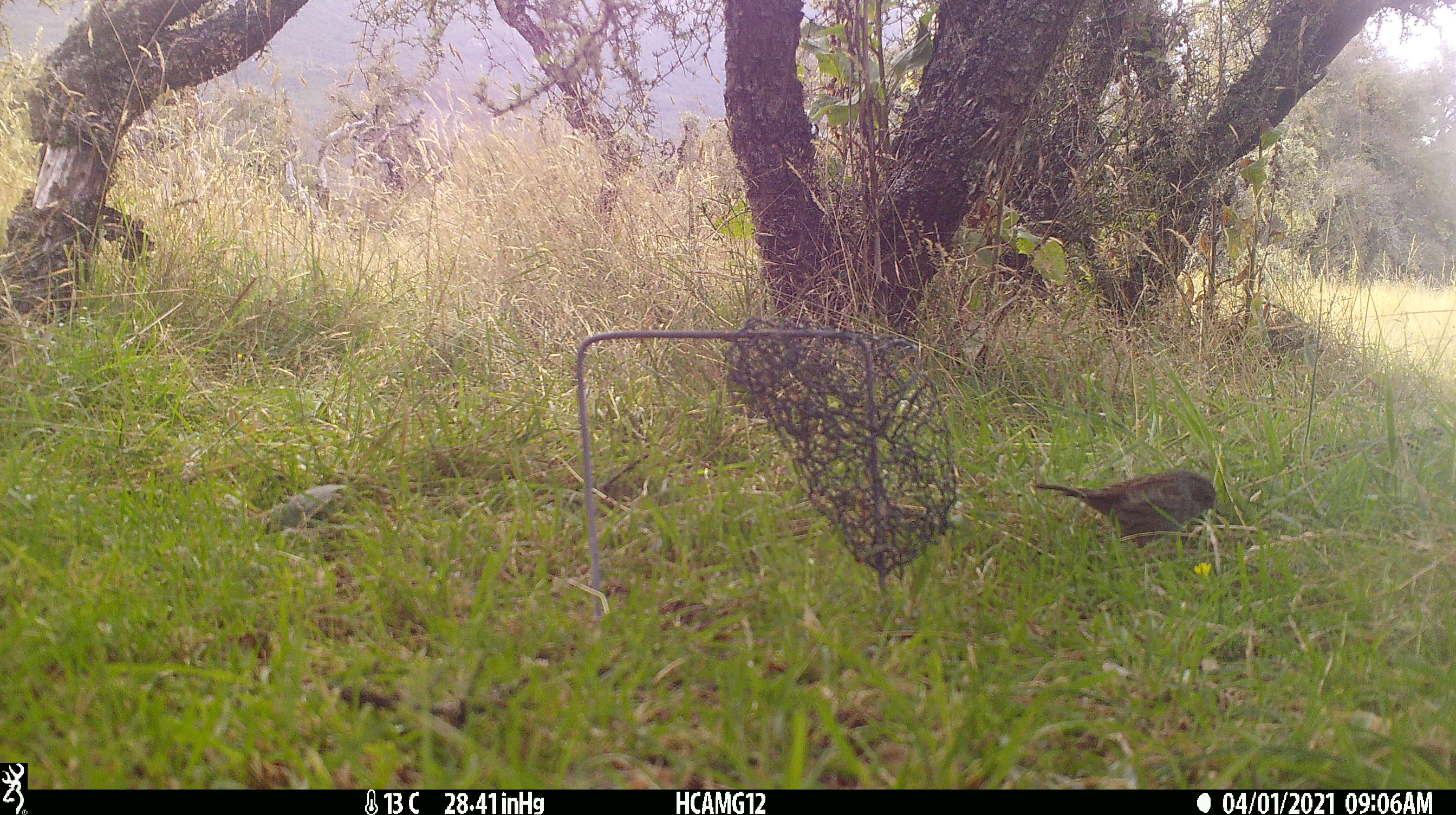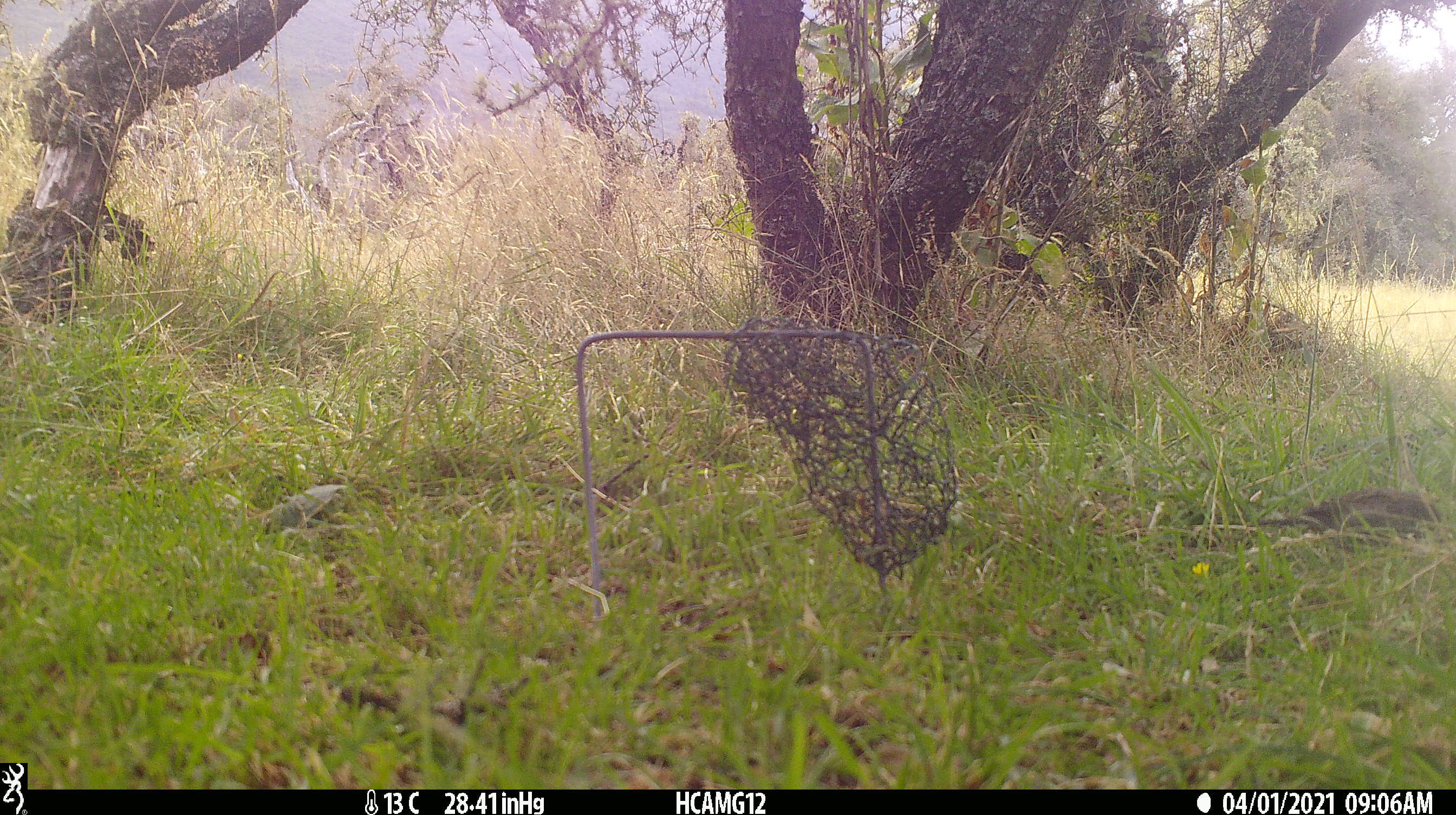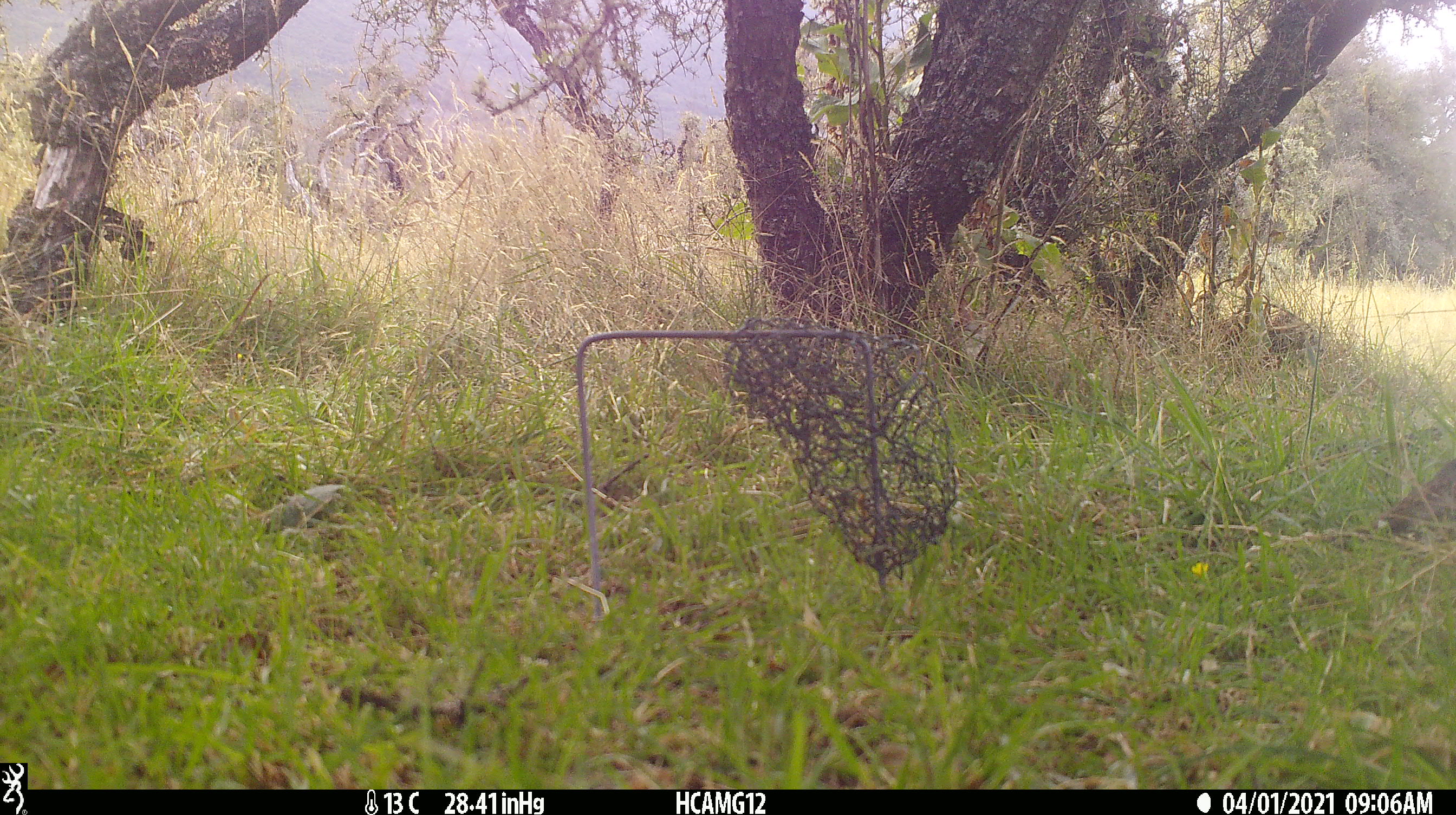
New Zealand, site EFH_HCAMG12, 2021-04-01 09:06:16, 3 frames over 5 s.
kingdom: Animalia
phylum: Chordata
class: Aves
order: Passeriformes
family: Prunellidae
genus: Prunella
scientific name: Prunella modularis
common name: dunnock